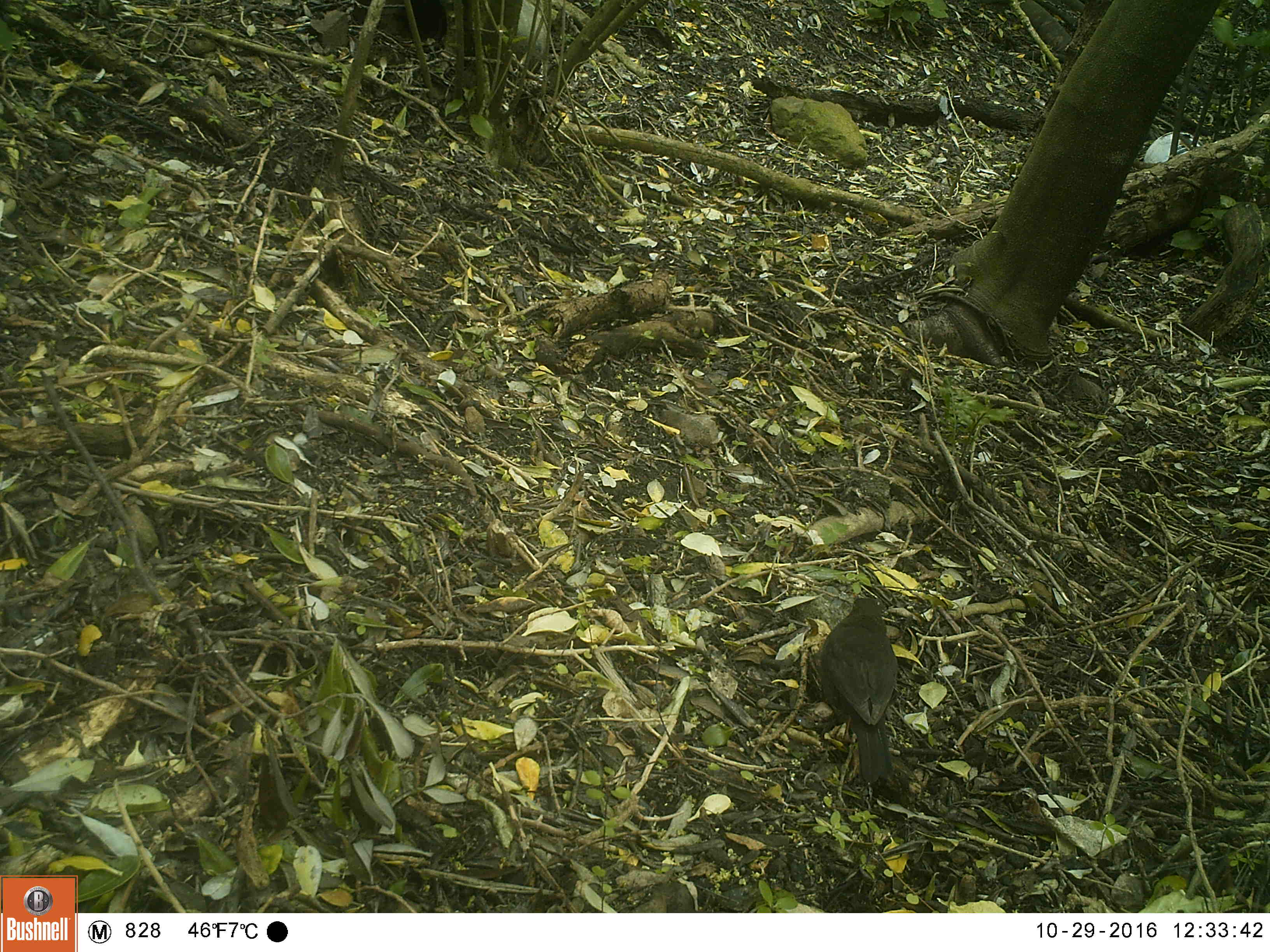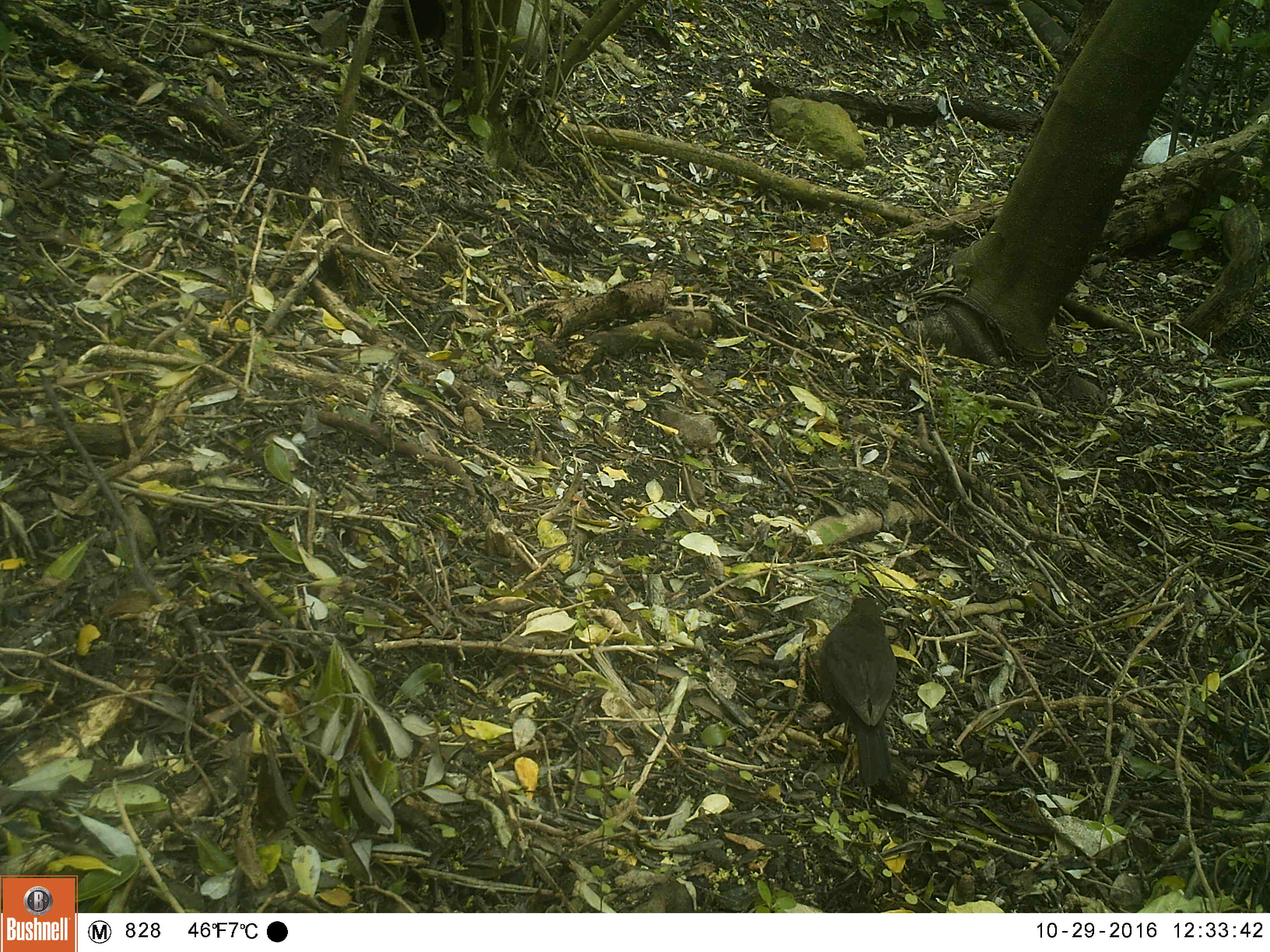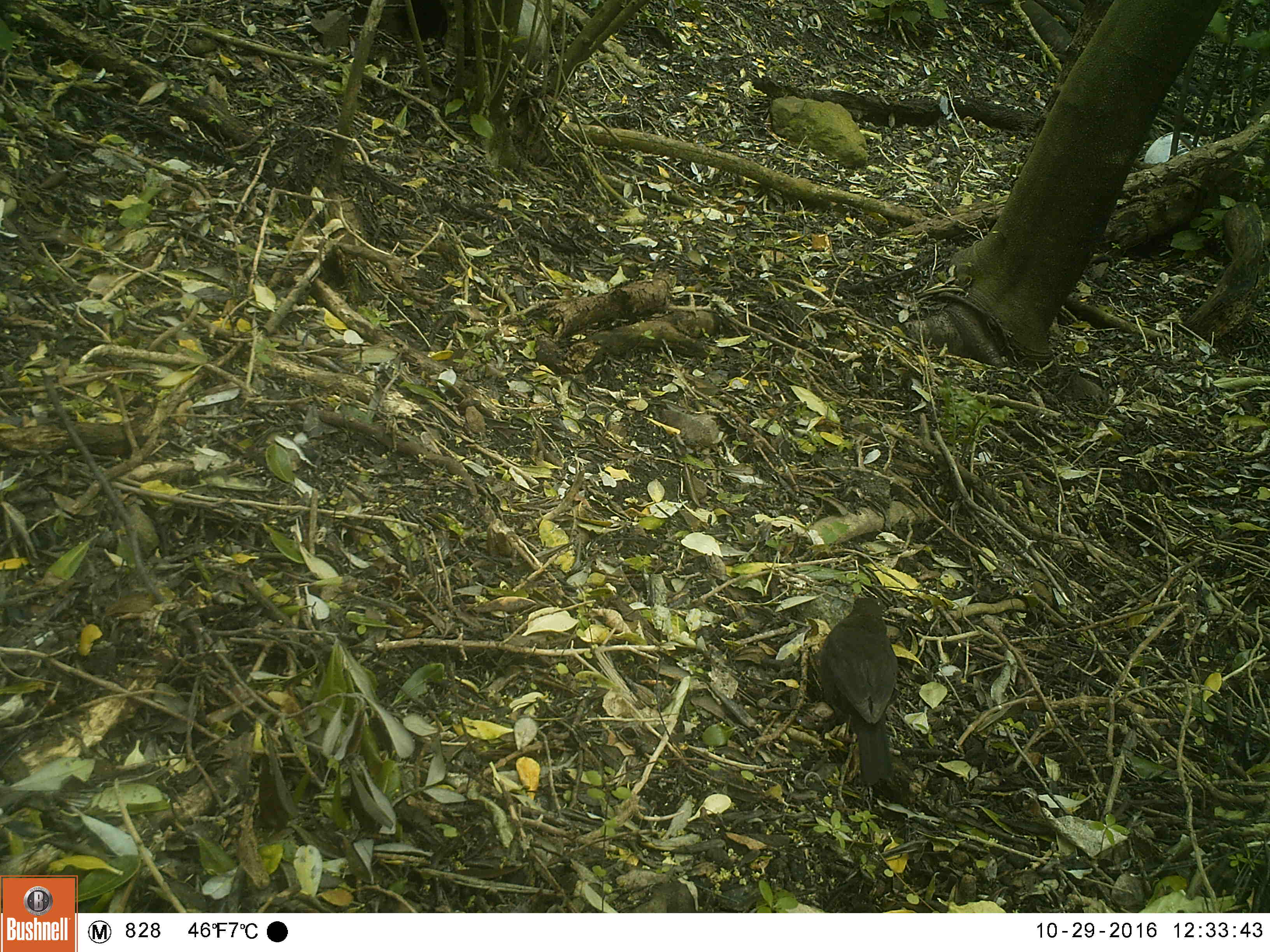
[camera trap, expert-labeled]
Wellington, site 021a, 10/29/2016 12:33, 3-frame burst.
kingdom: Animalia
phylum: Chordata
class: Aves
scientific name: Aves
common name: bird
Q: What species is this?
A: Bird (Aves).